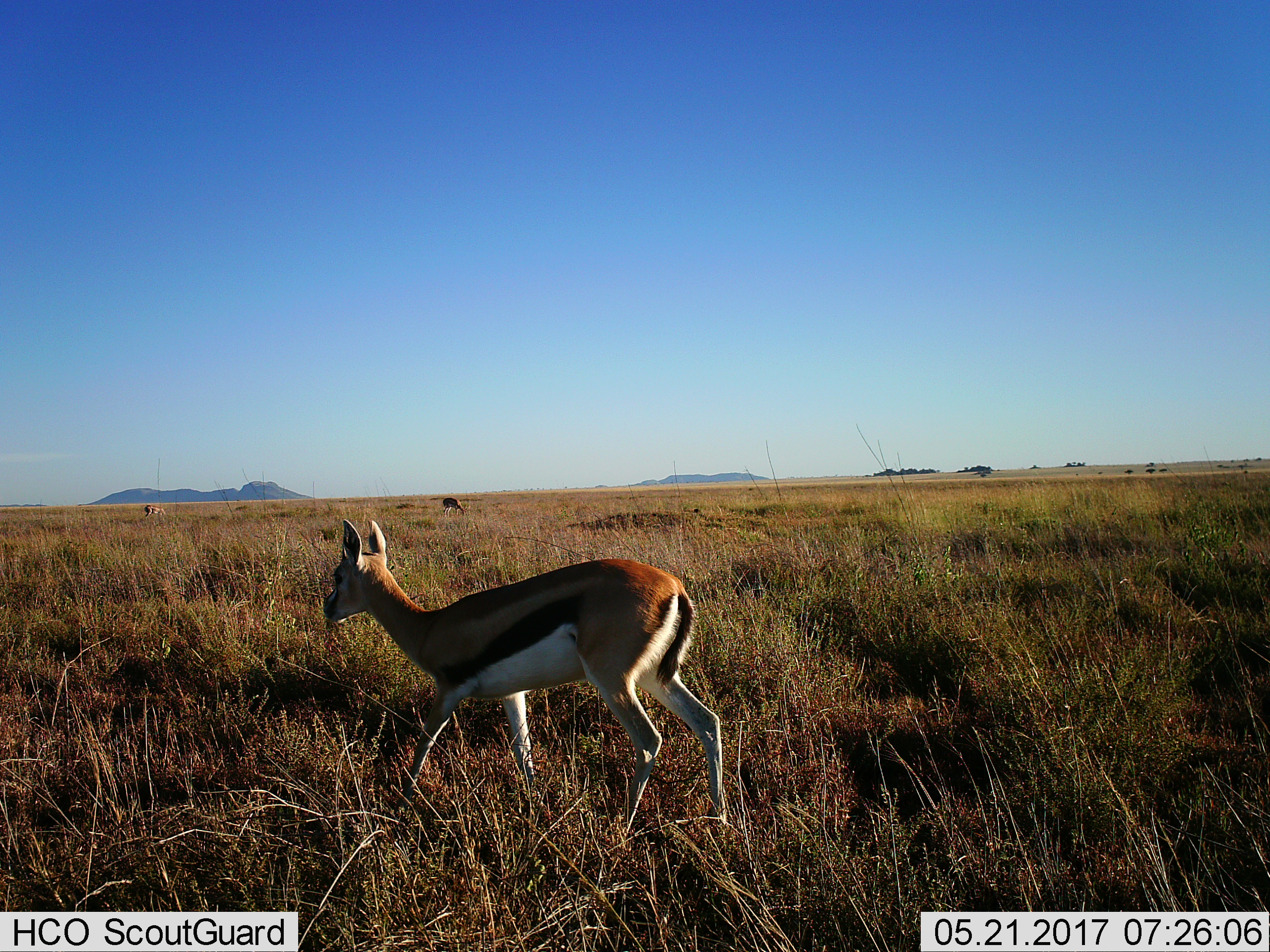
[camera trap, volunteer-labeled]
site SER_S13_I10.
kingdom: Animalia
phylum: Chordata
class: Mammalia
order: Artiodactyla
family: Bovidae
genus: Eudorcas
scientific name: Eudorcas thomsonii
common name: thomson's gazelle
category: gazellethomsons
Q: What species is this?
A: Gazellethomsons (thomson's gazelle) (Eudorcas thomsonii).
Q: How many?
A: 3.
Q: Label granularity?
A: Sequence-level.